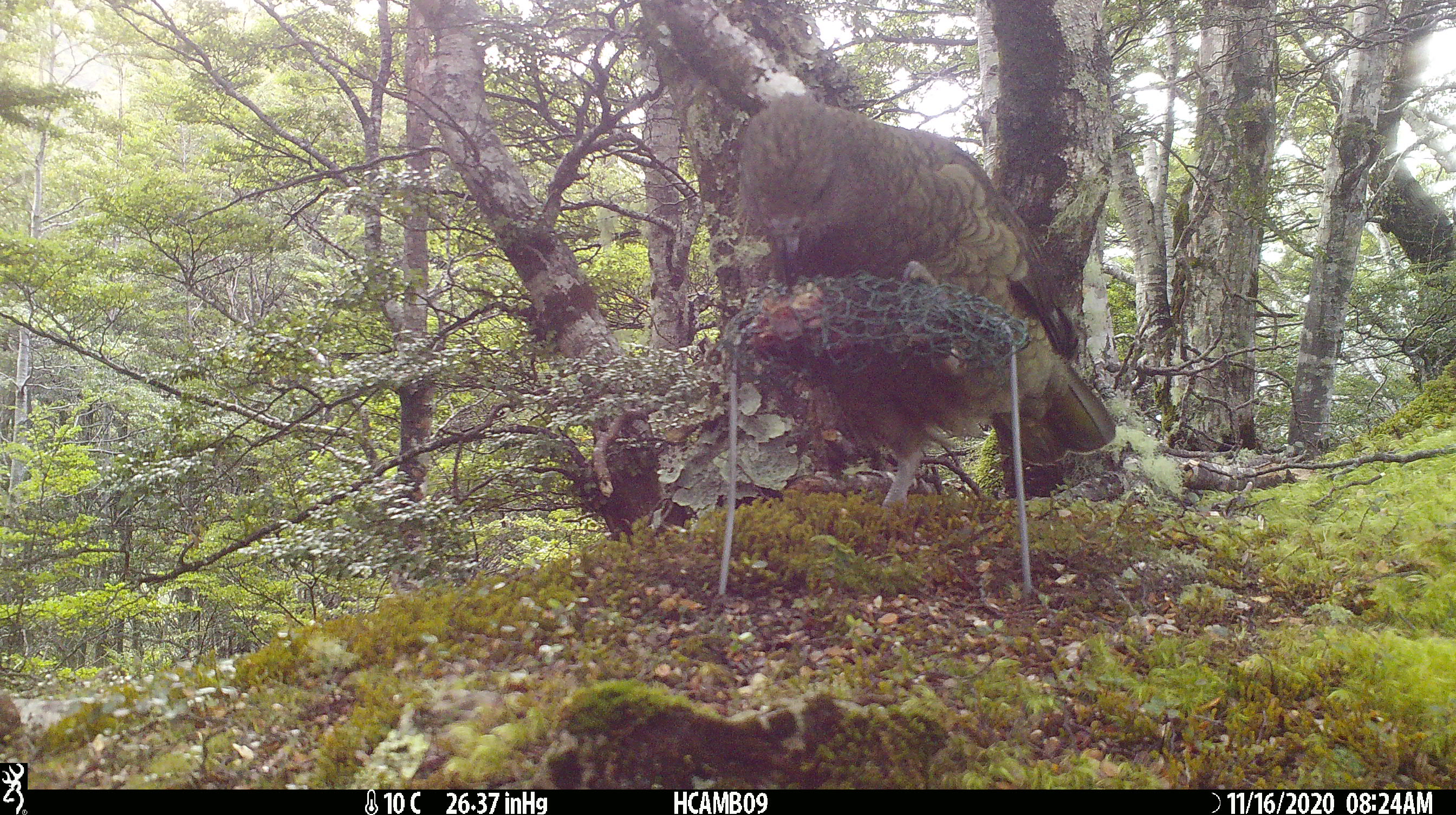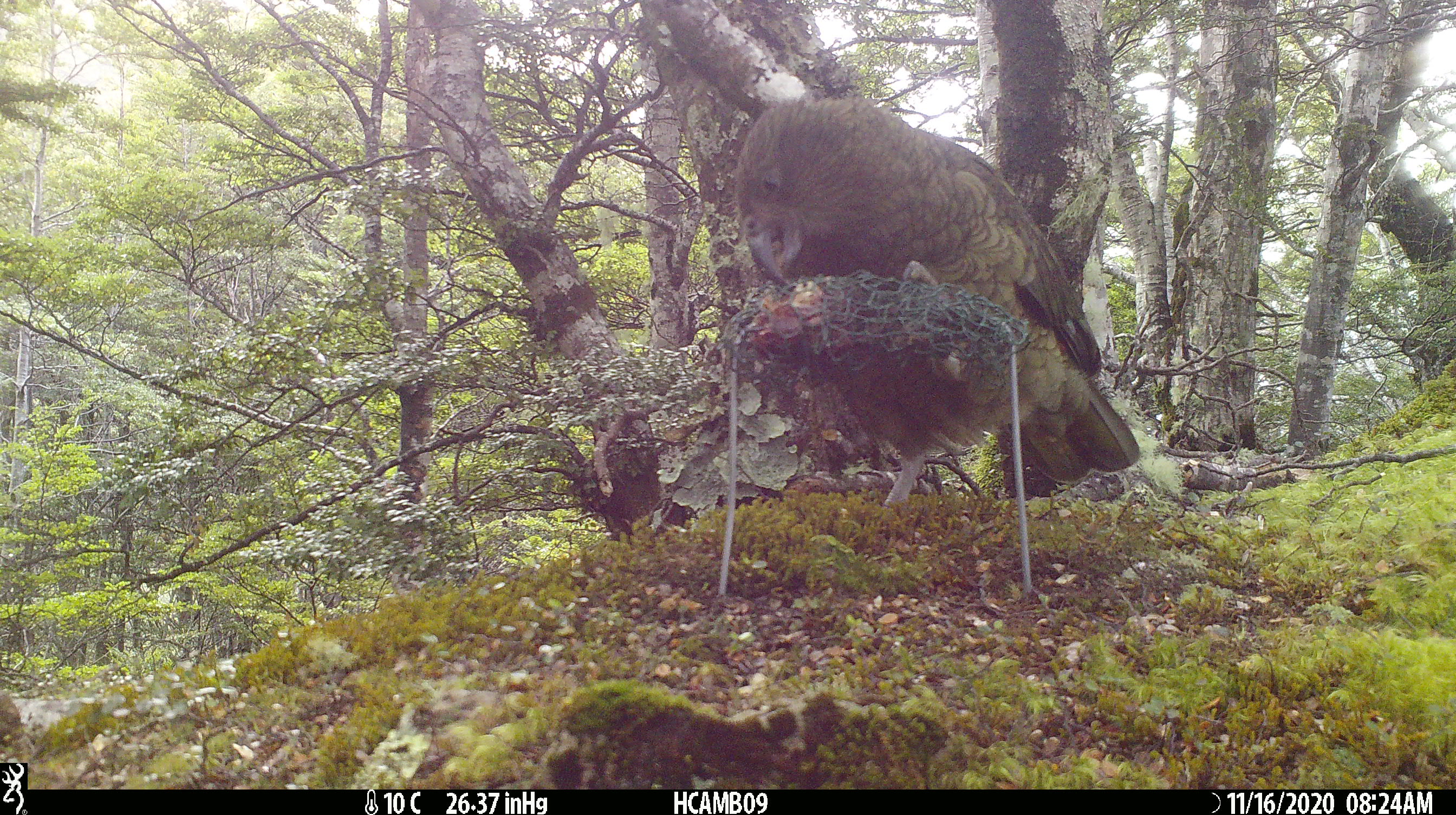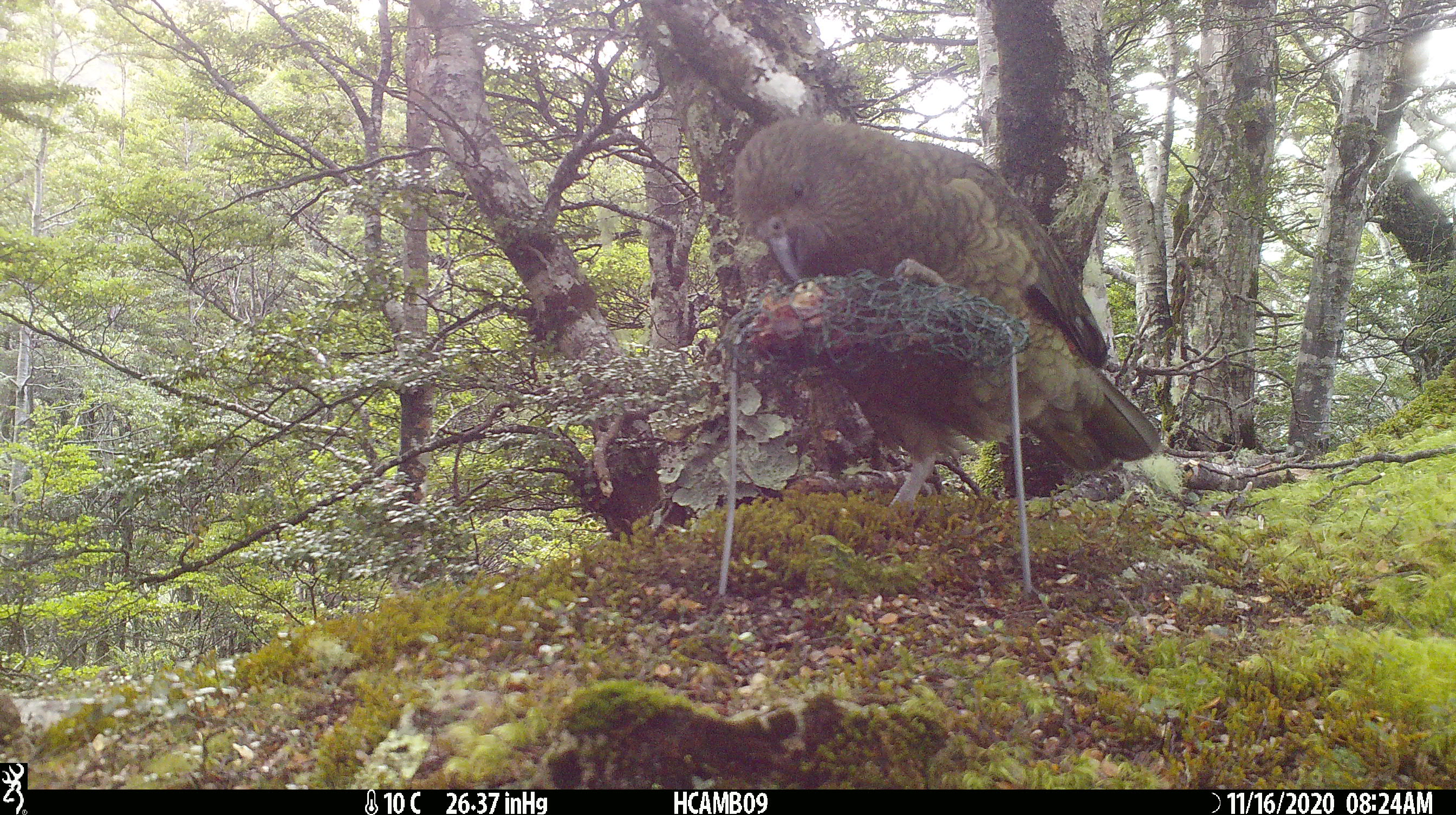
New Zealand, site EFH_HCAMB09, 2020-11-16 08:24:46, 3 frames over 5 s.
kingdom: Animalia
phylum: Chordata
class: Aves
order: Psittaciformes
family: Strigopidae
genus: Nestor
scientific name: Nestor notabilis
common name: kea